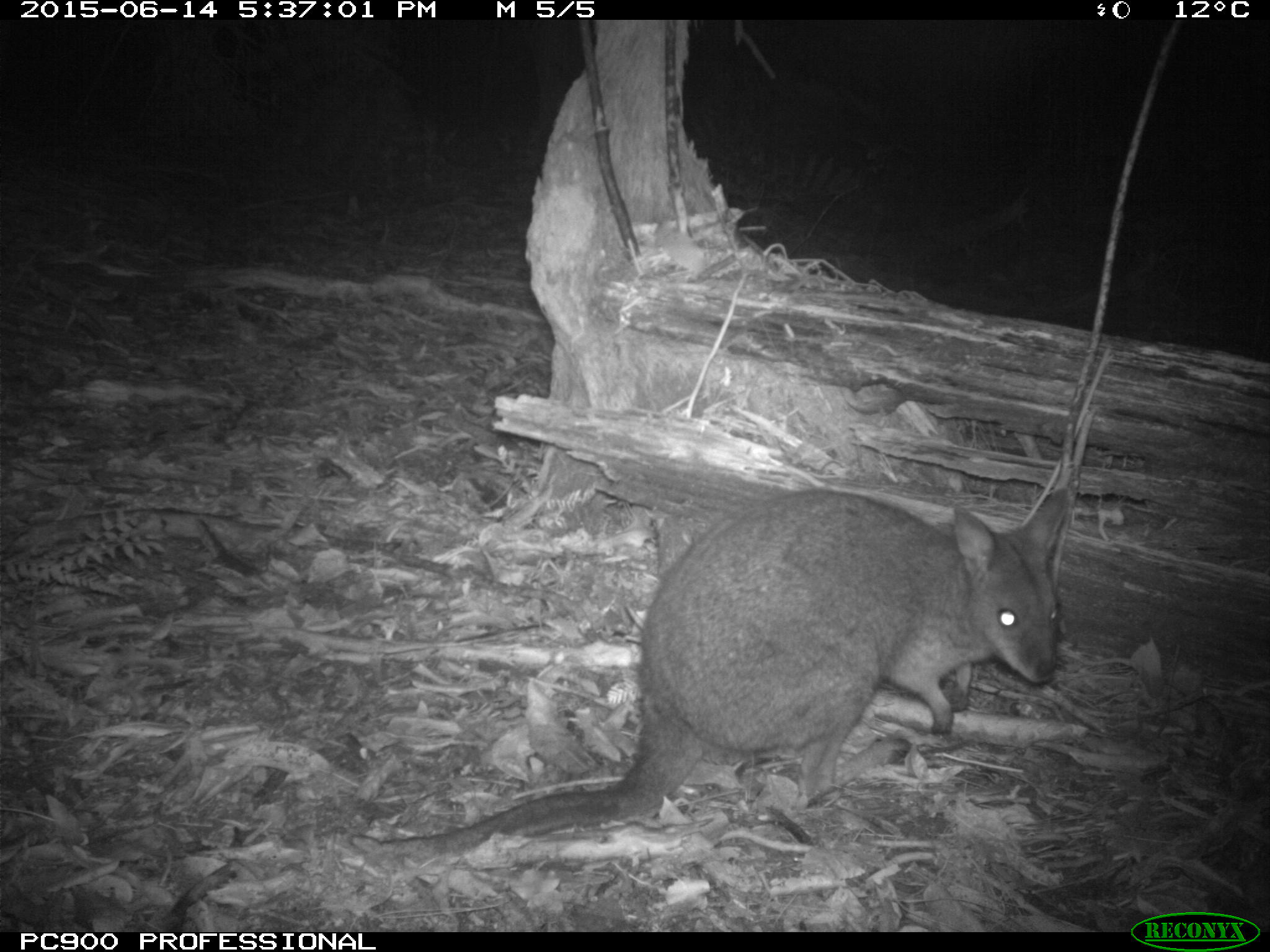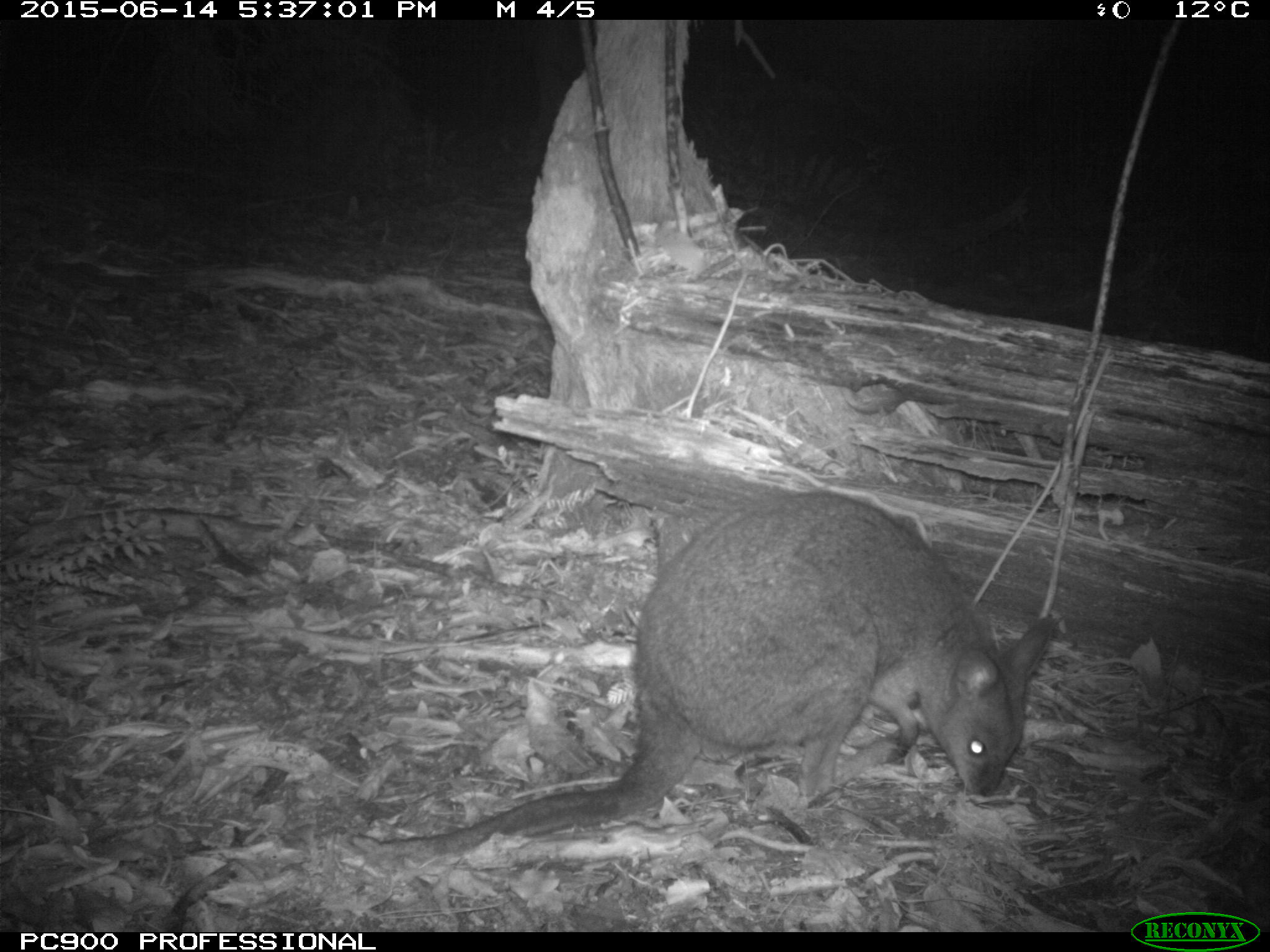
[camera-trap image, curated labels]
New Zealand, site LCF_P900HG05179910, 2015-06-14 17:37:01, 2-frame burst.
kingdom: Animalia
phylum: Chordata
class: Mammalia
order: Diprotodontia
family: Macropodidae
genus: Notamacropus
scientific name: Notamacropus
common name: wallaby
Wallaby (Notamacropus).